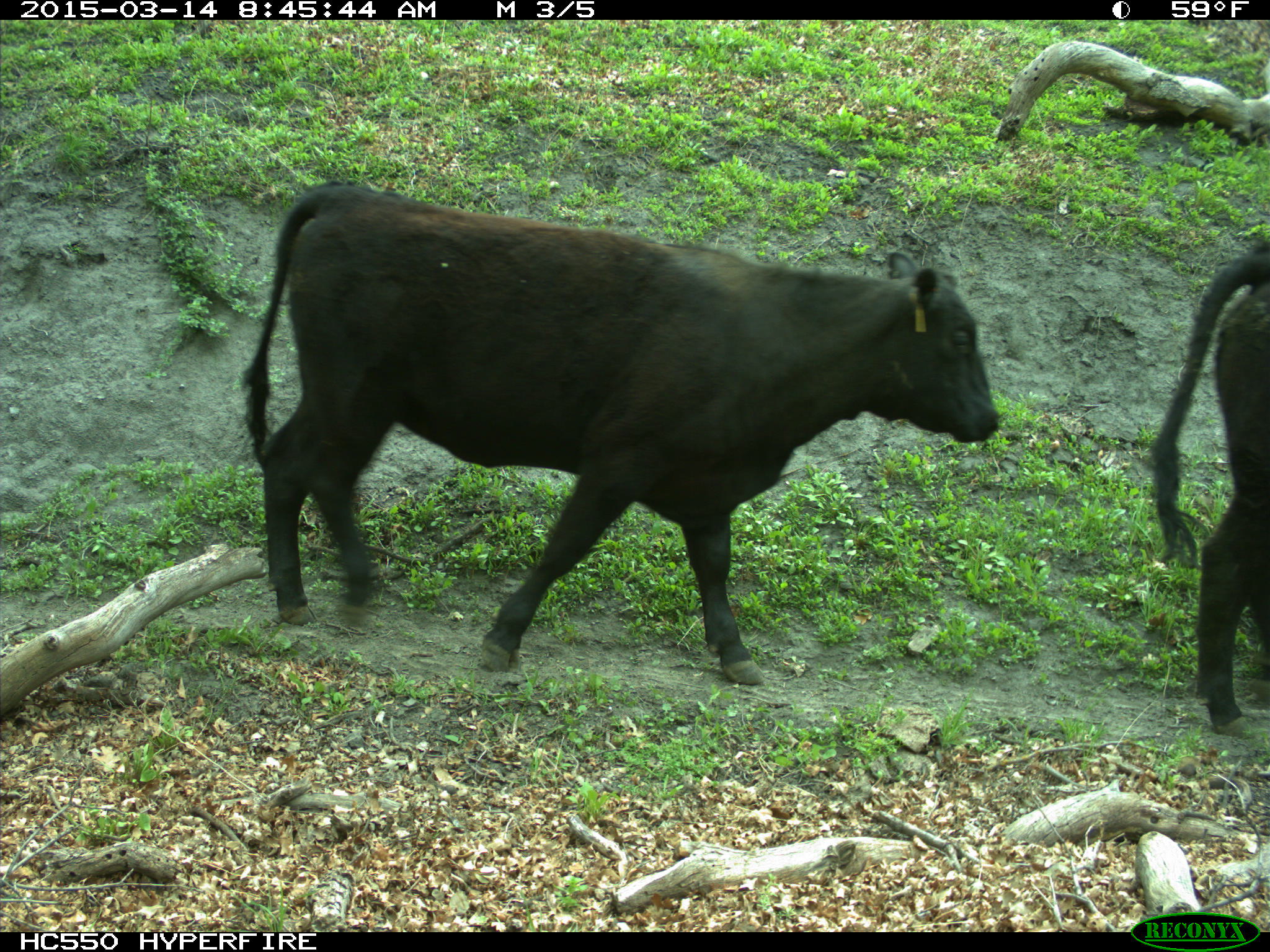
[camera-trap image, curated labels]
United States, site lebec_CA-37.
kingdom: Animalia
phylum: Chordata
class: Mammalia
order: Artiodactyla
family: Bovidae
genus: Bos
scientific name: Bos taurus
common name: domestic cow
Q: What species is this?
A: Bos taurus (domestic cow).